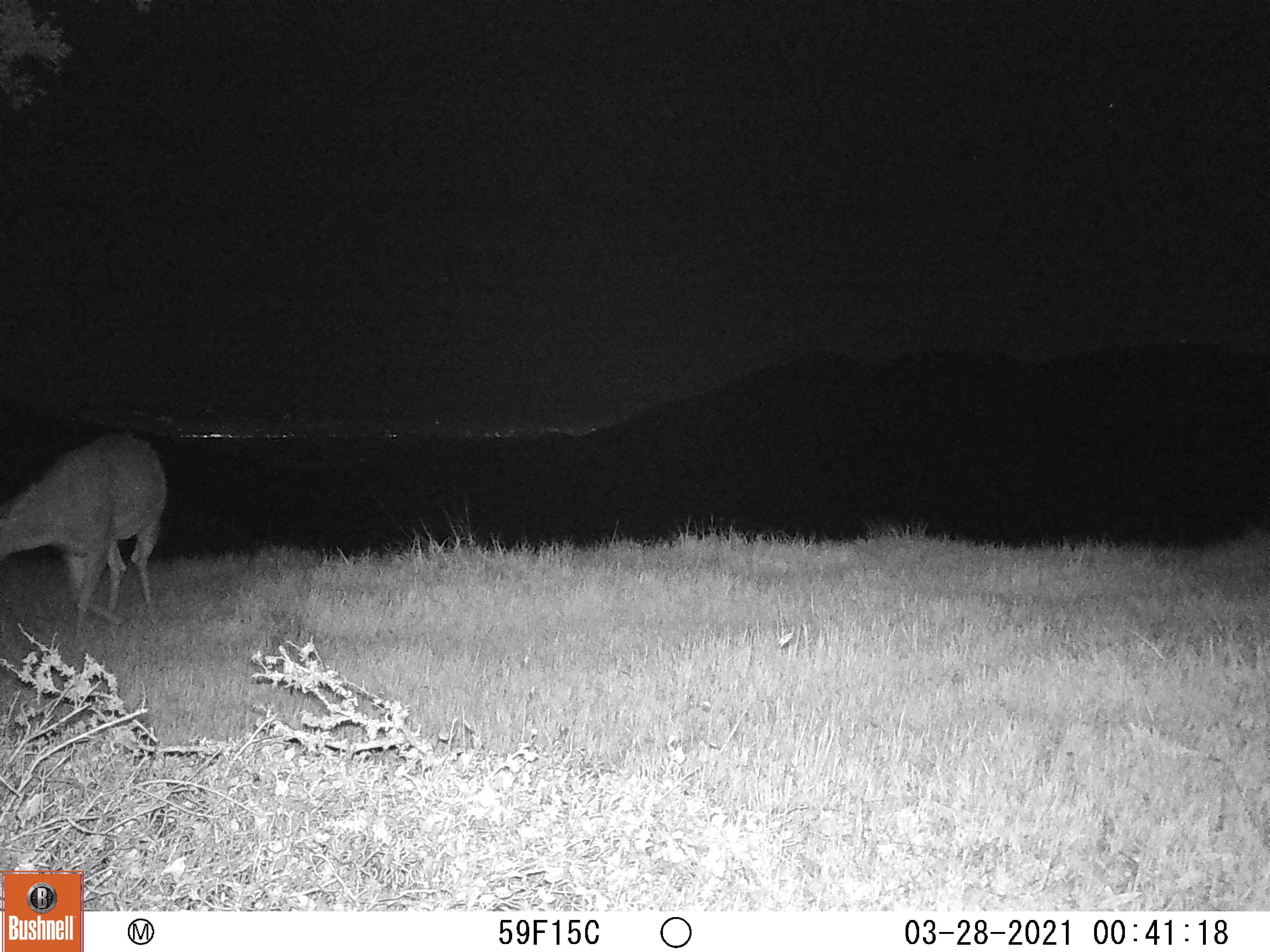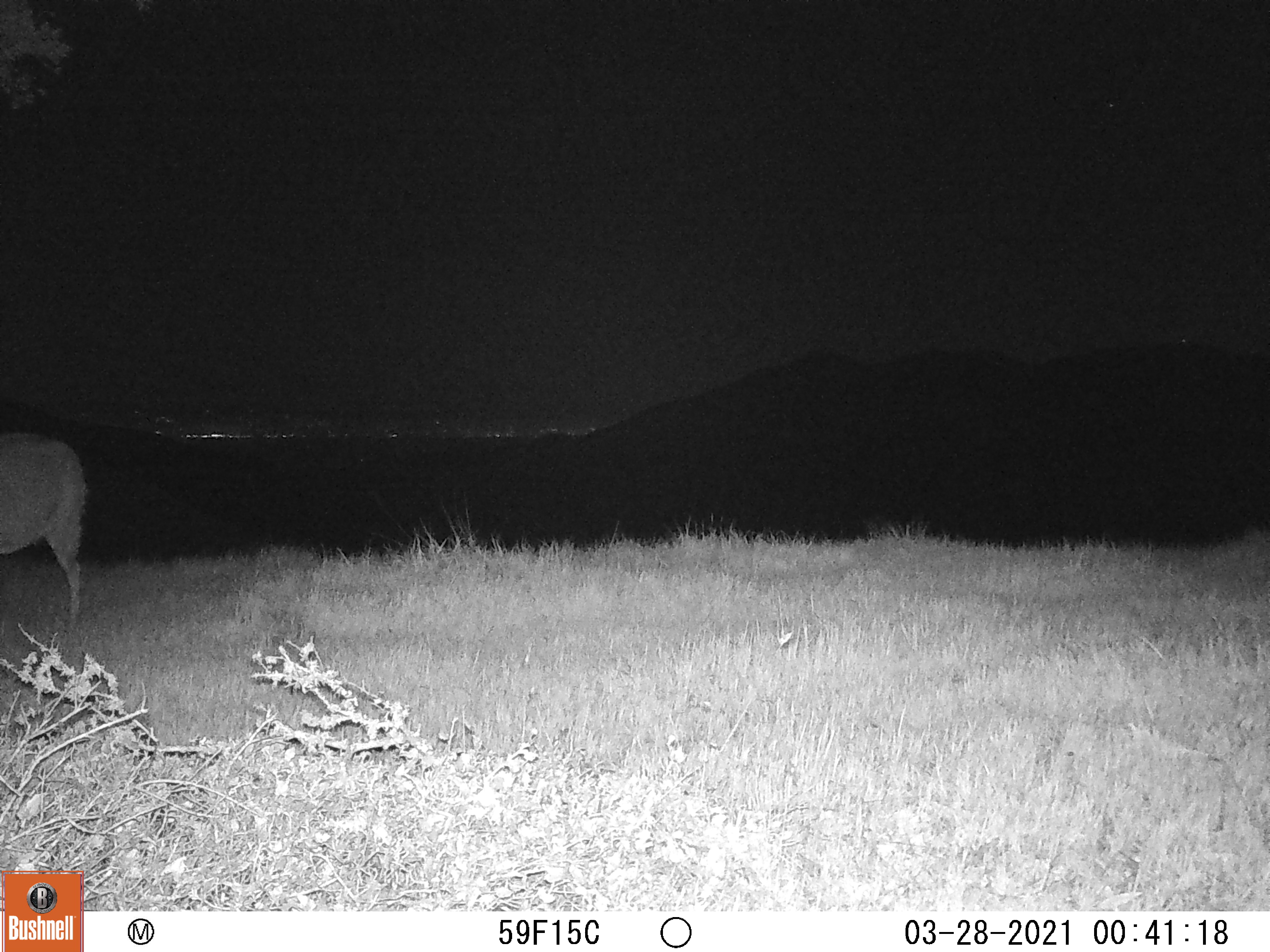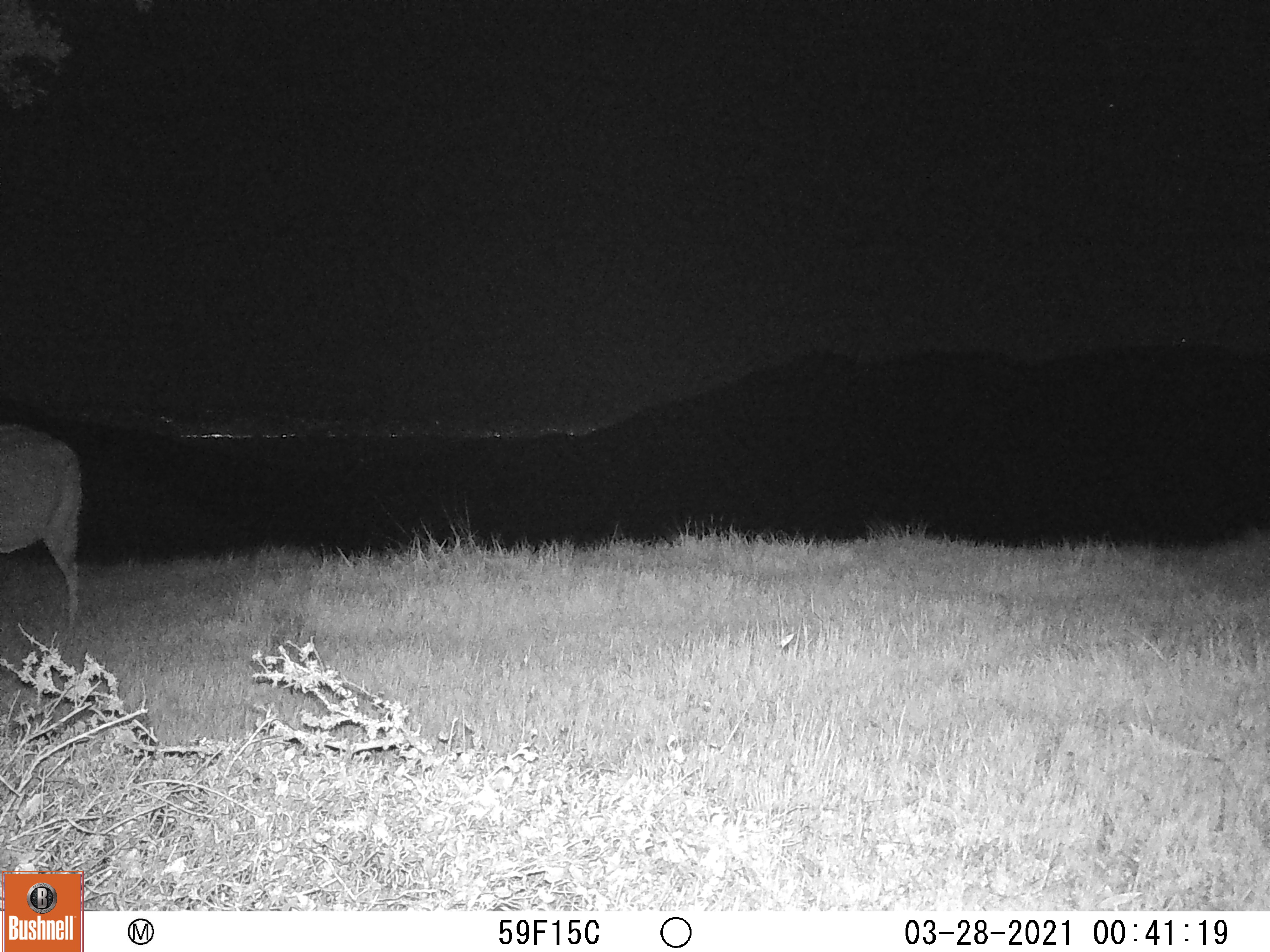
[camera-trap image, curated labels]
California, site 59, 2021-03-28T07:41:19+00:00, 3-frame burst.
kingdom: Animalia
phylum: Chordata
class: Mammalia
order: Artiodactyla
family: Cervidae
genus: Odocoileus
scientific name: Odocoileus hemionus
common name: mule deer